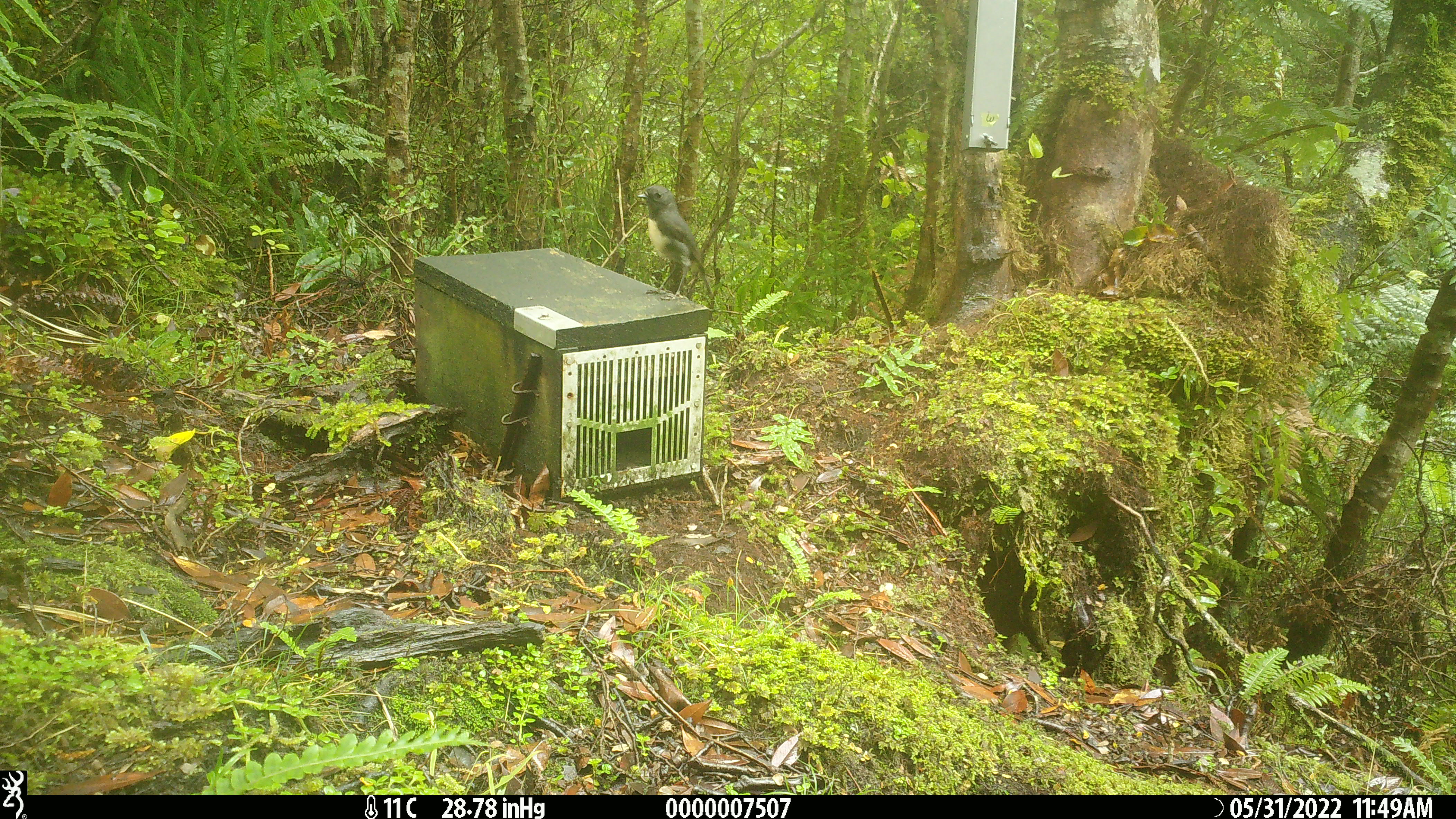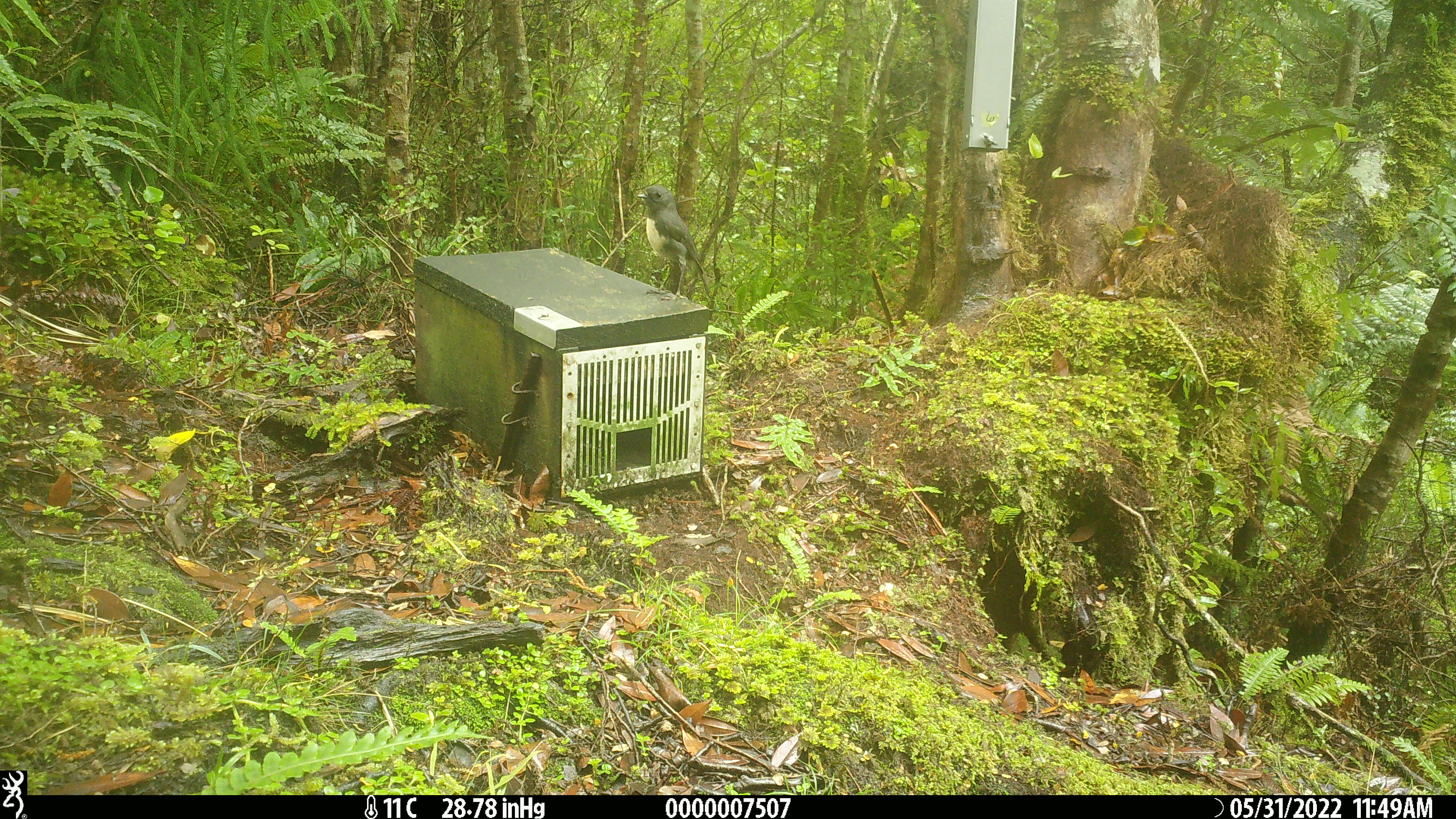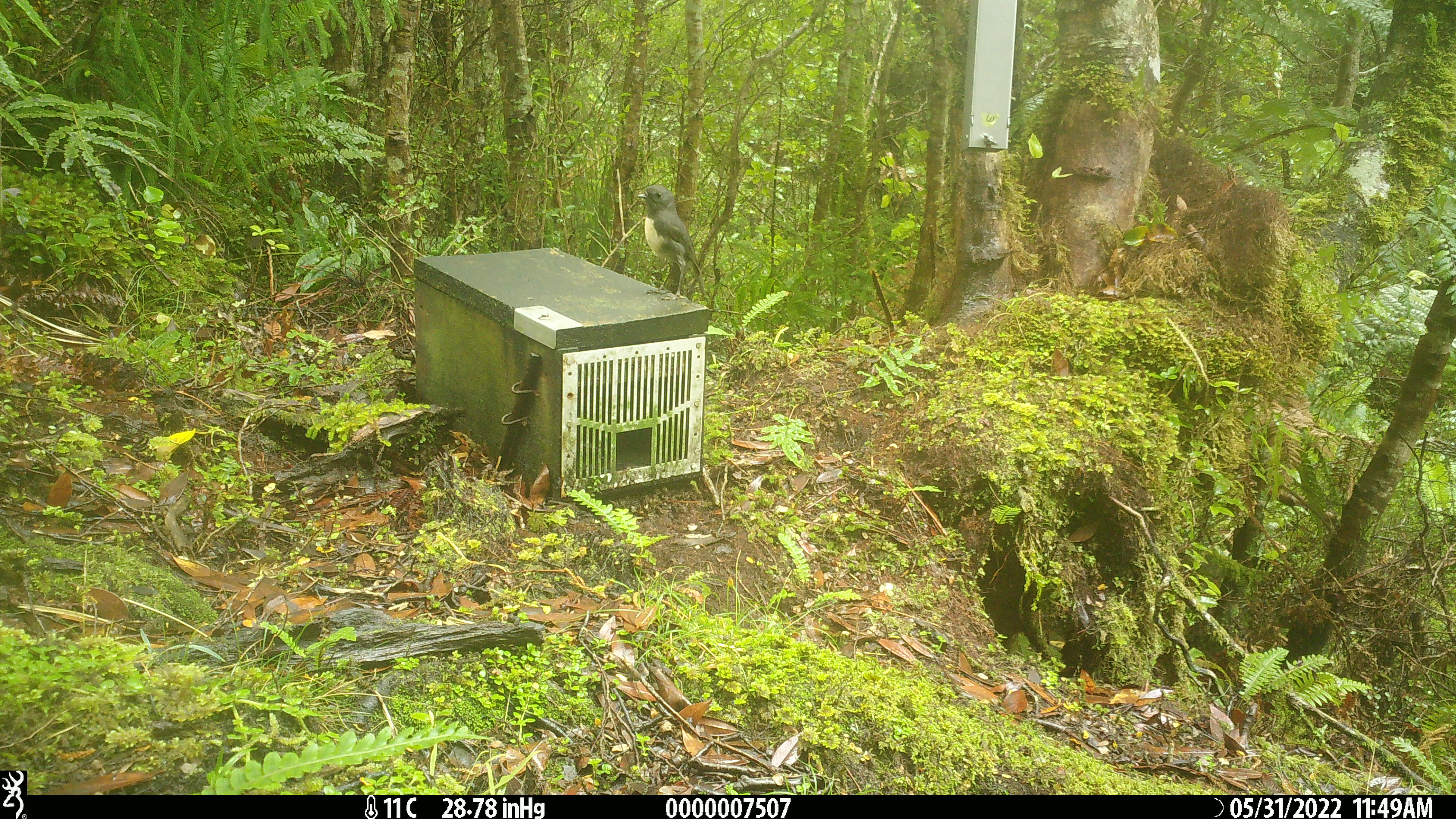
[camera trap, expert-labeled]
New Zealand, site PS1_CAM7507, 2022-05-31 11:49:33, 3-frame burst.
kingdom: Animalia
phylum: Chordata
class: Aves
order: Passeriformes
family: Petroicidae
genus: Petroica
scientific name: Petroica australis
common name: new zealand robin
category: robin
Robin (new zealand robin) (Petroica australis).